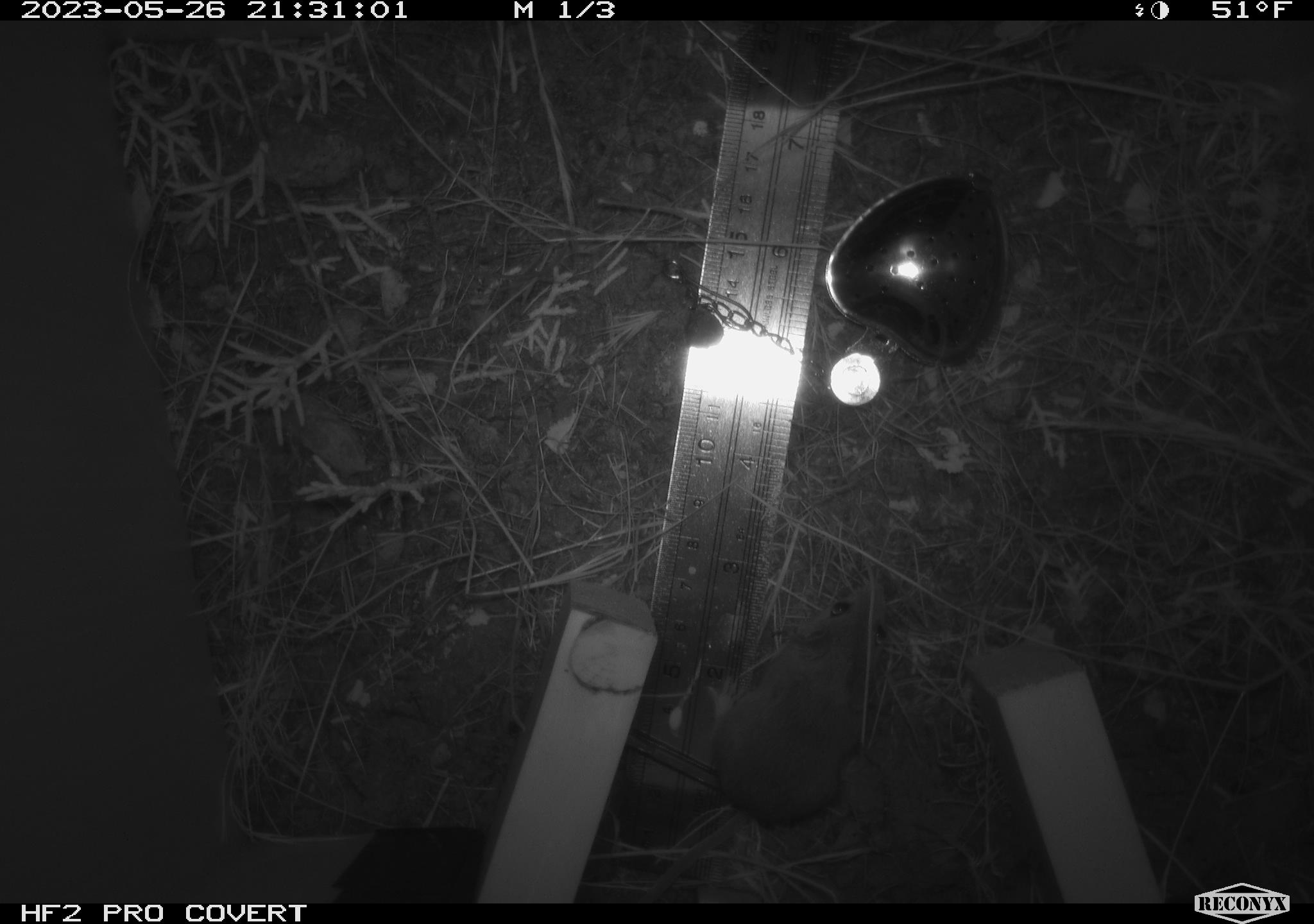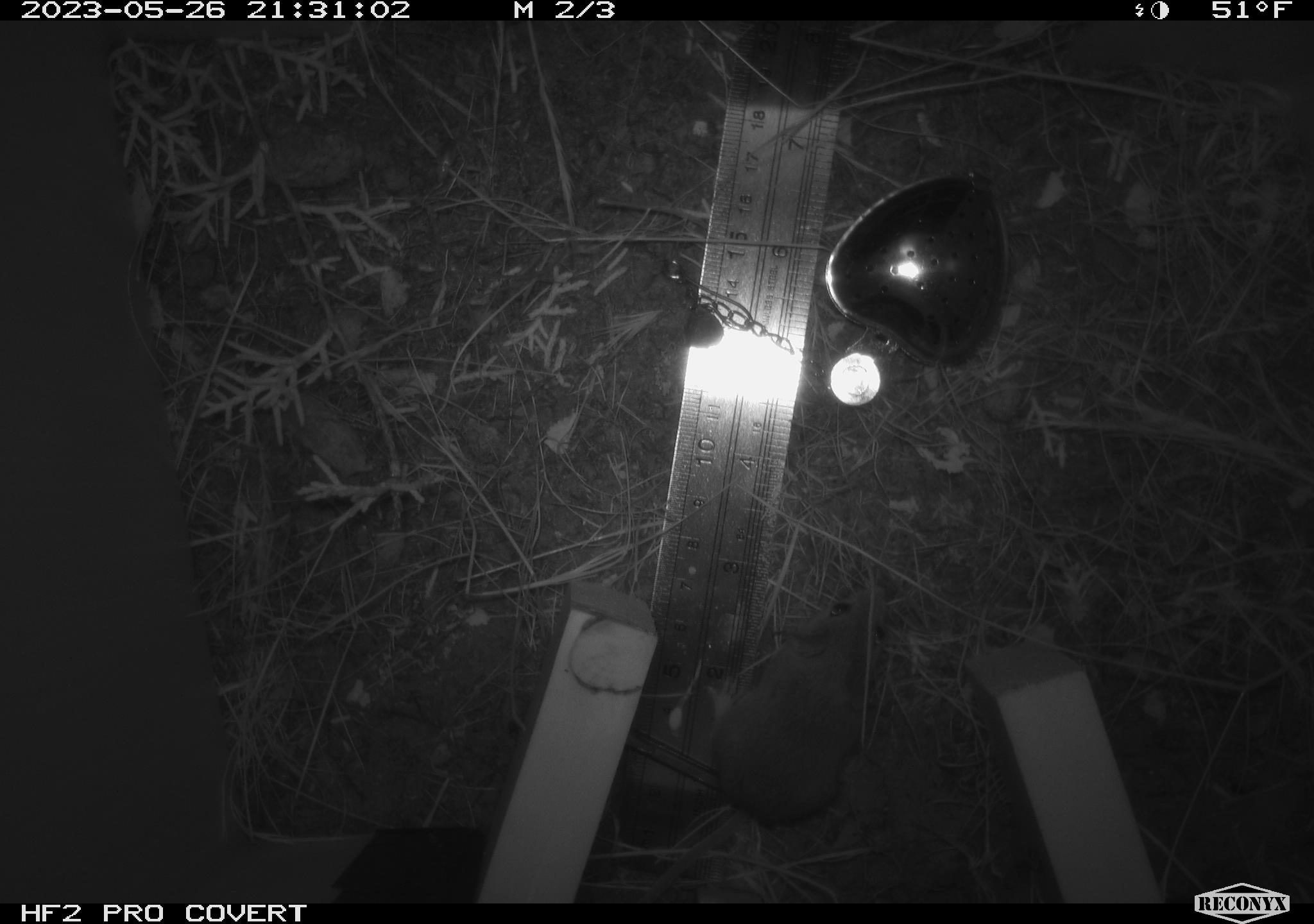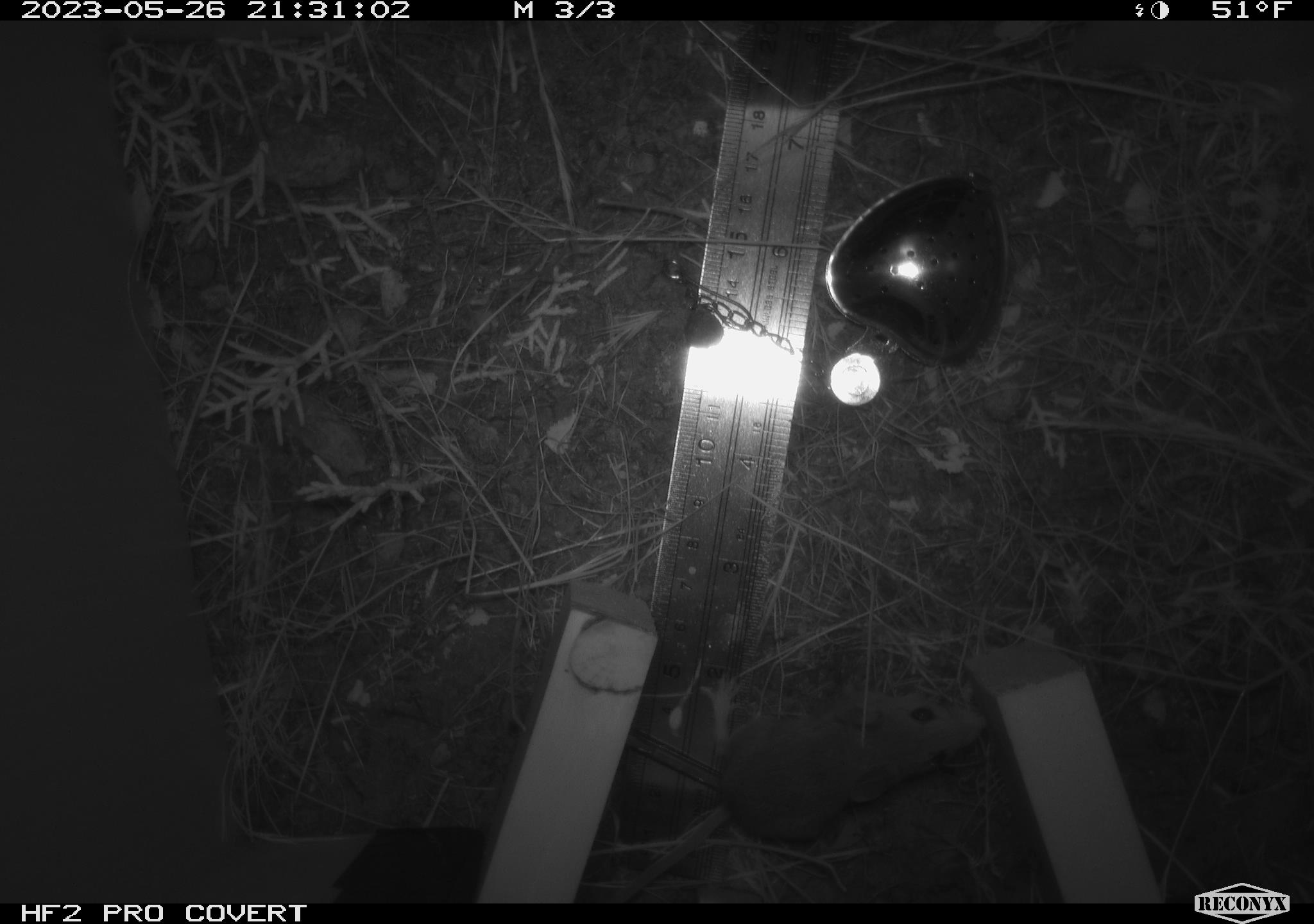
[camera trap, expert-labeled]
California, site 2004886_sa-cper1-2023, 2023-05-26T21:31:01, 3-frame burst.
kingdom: Animalia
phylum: Chordata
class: Mammalia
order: Rodentia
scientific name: Rodentia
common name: mouse species